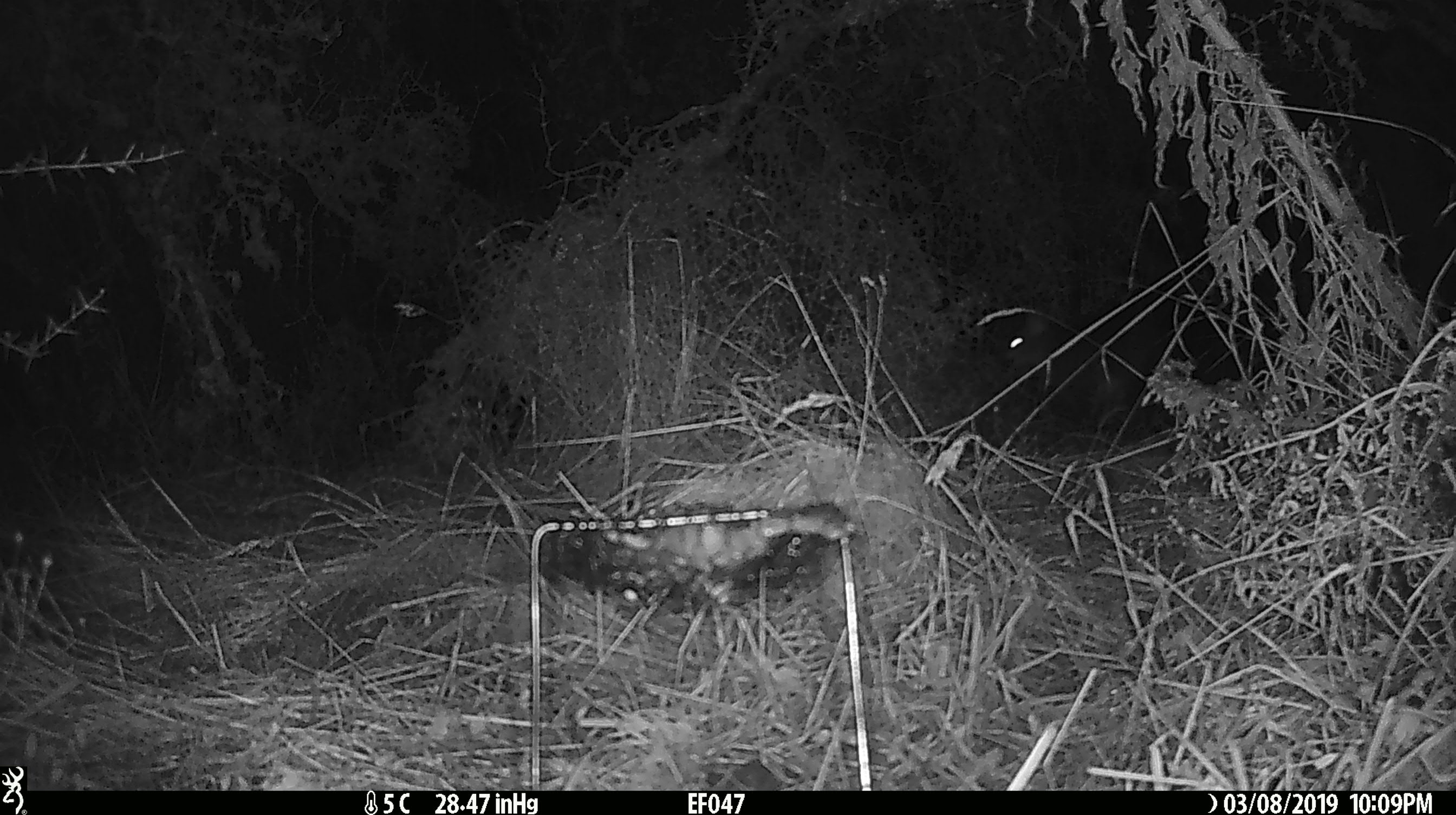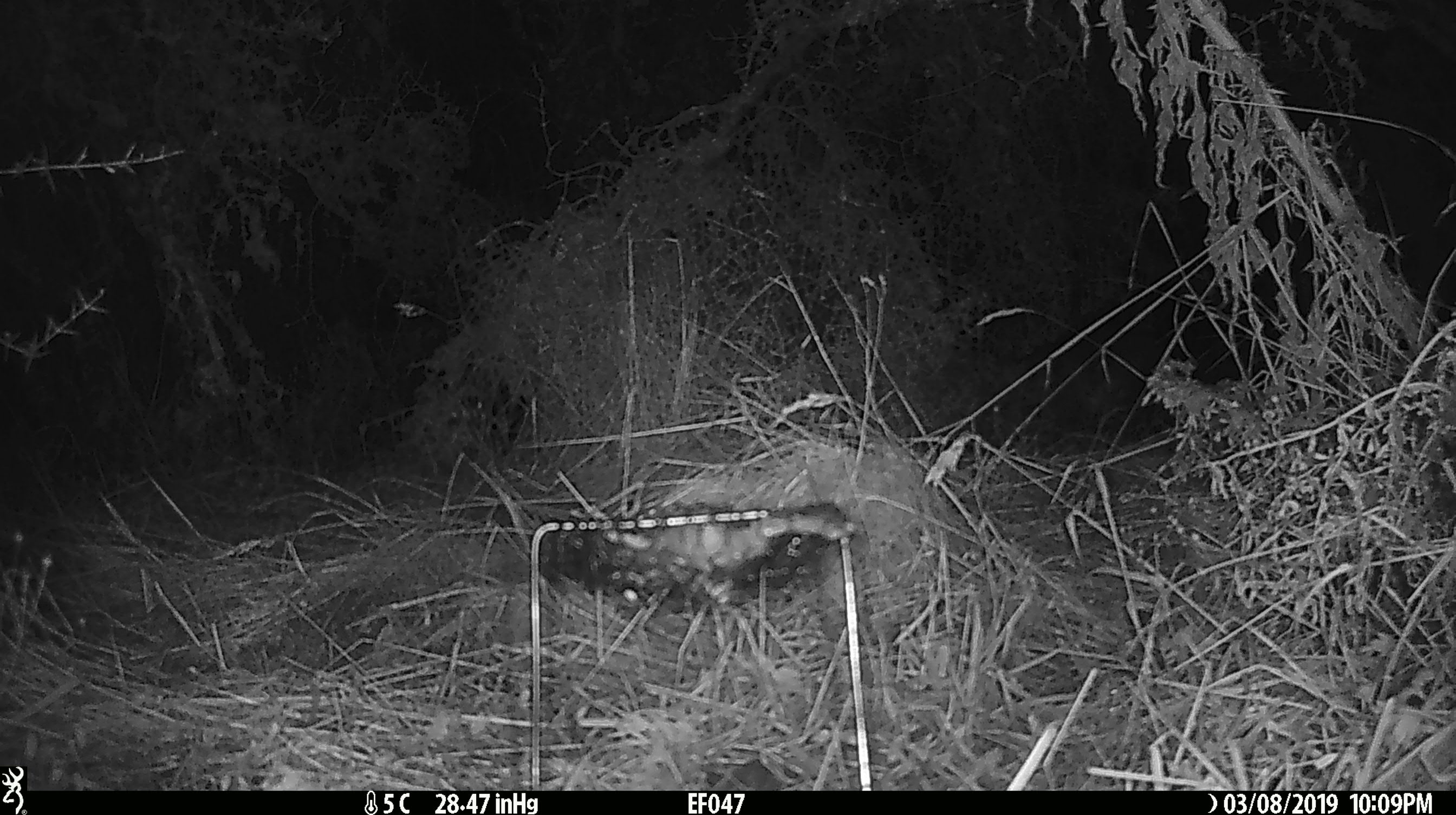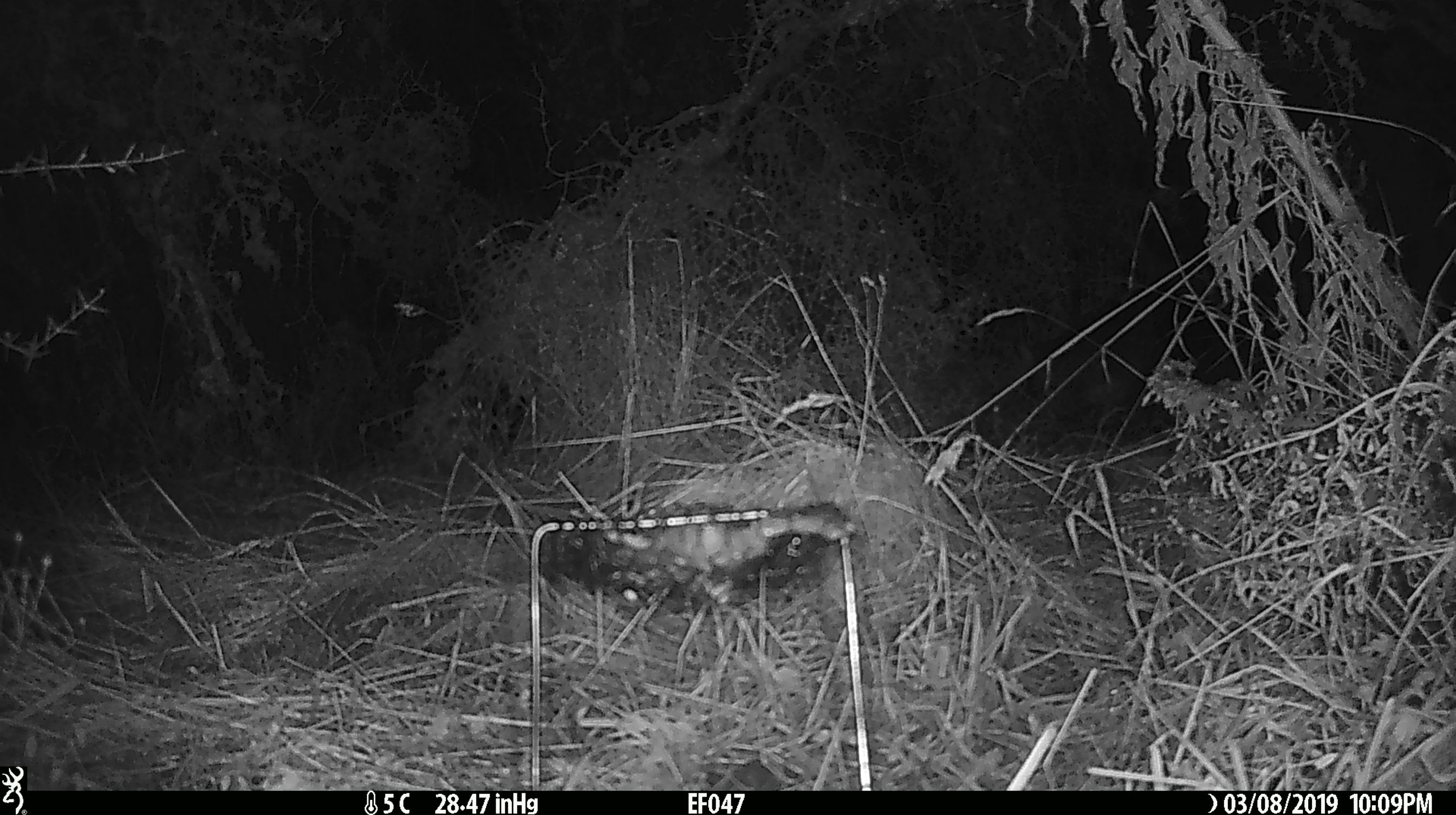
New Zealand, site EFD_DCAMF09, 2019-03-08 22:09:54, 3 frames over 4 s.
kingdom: Animalia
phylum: Chordata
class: Mammalia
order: Diprotodontia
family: Phalangeridae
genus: Trichosurus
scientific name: Trichosurus vulpecula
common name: common brushtail possum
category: possum